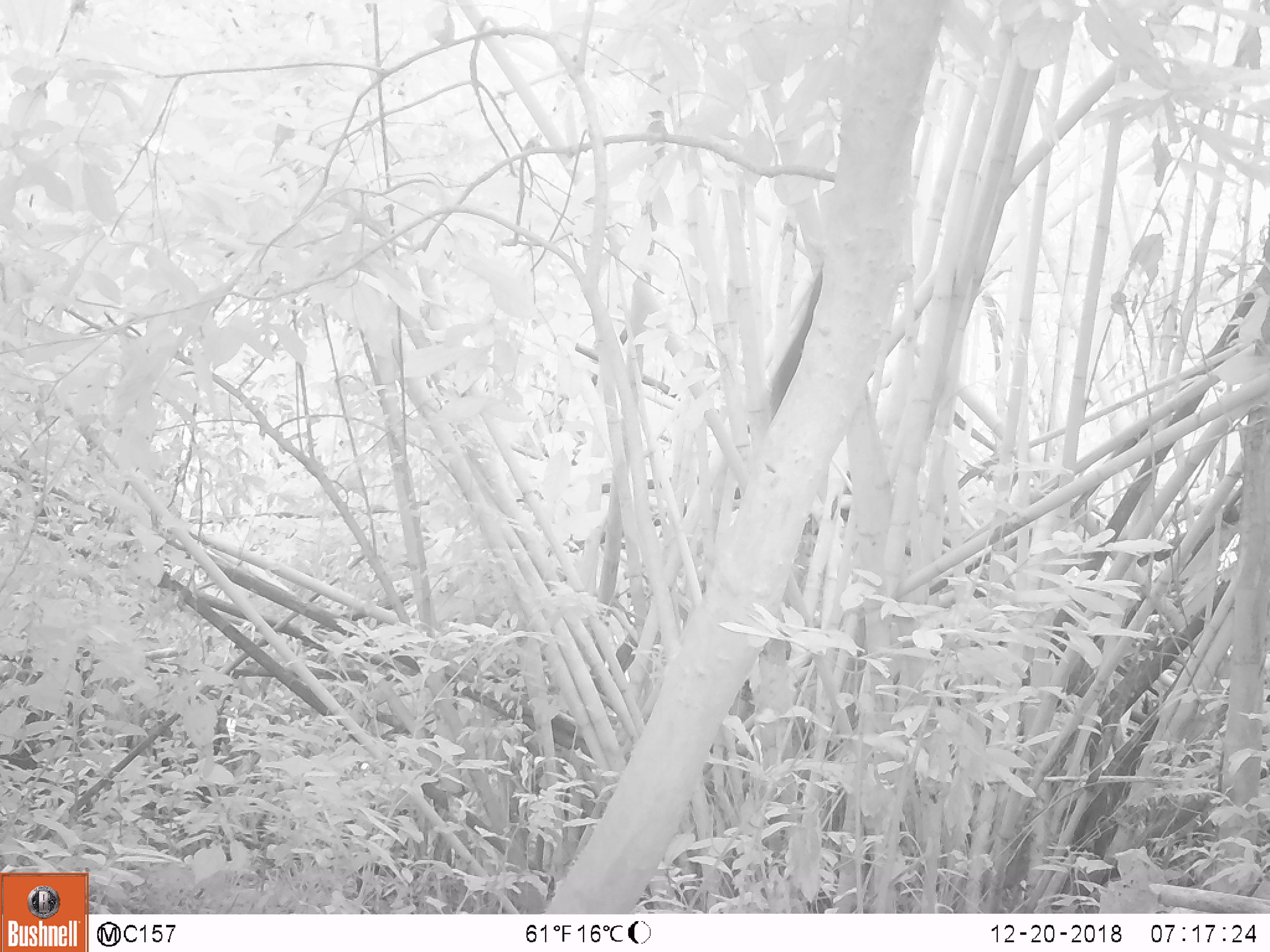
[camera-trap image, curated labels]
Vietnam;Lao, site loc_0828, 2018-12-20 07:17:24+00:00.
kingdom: Animalia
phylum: Chordata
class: Mammalia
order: Rodentia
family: Sciuridae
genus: Sciurus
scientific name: Sciurus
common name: squirrel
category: unidentified squirrel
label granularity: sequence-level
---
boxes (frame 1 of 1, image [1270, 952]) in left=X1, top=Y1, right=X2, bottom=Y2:
unidentified squirrel: left=770, top=273, right=821, bottom=416